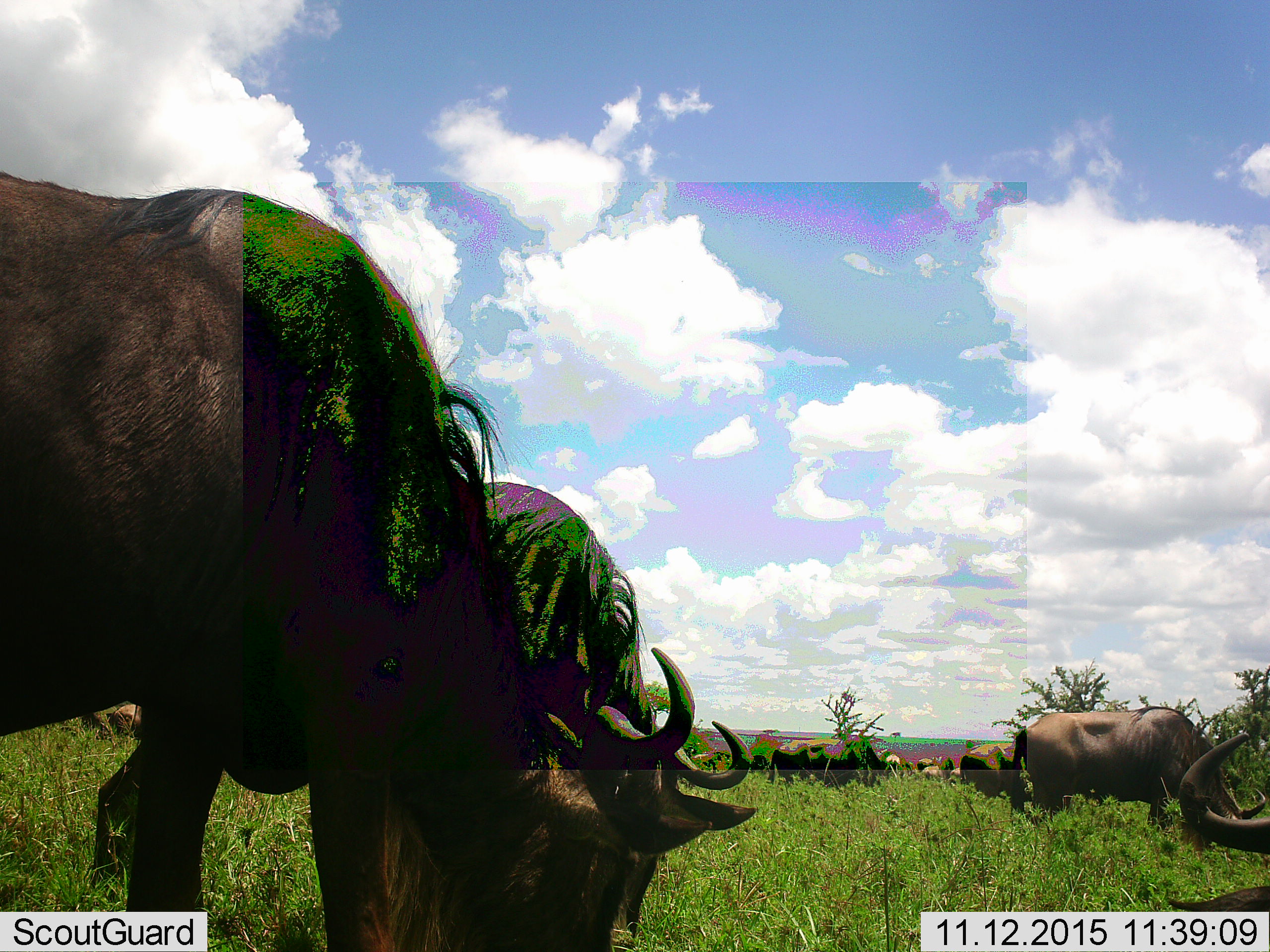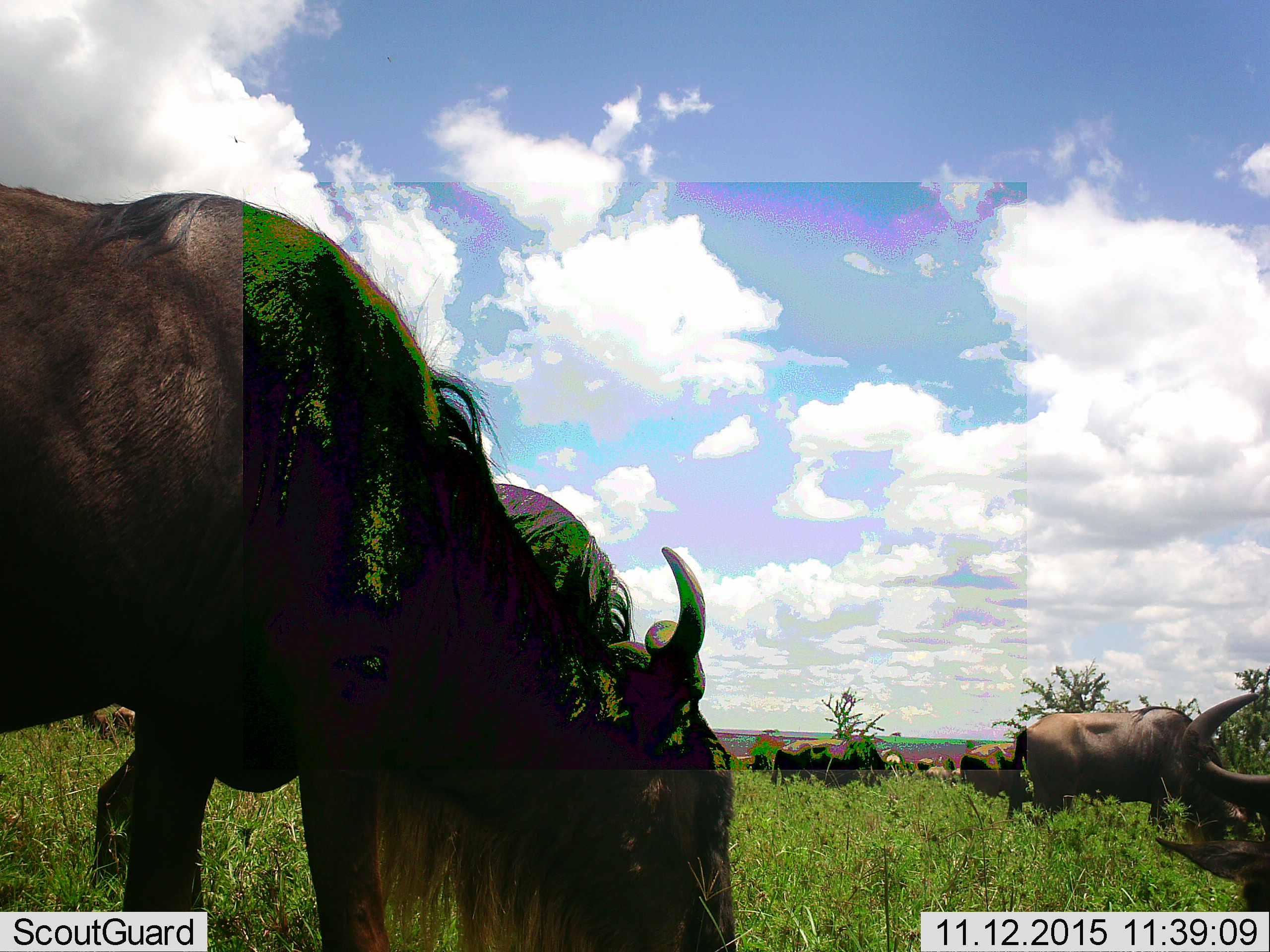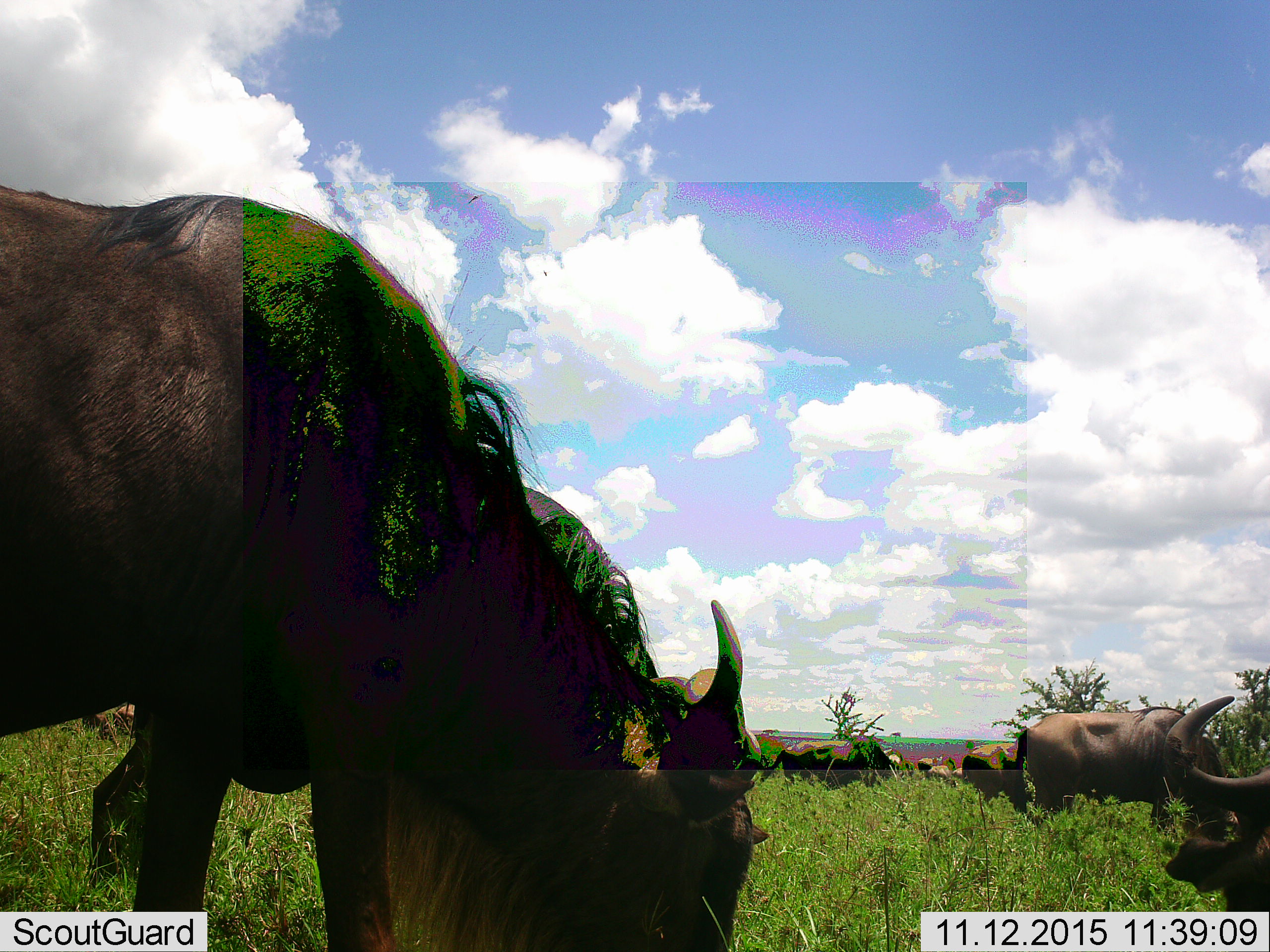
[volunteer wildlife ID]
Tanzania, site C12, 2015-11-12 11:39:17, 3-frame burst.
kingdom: Animalia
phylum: Chordata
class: Mammalia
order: Artiodactyla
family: Bovidae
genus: Connochaetes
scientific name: Connochaetes taurinus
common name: blue wildebeest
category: wildebeest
Wildebeest (blue wildebeest) (Connochaetes taurinus), count 11-50. Behavior (volunteer vote fractions): standing 38%, resting 0%, moving 19%, interacting 0%. Young present (vote fraction): 12%. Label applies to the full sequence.